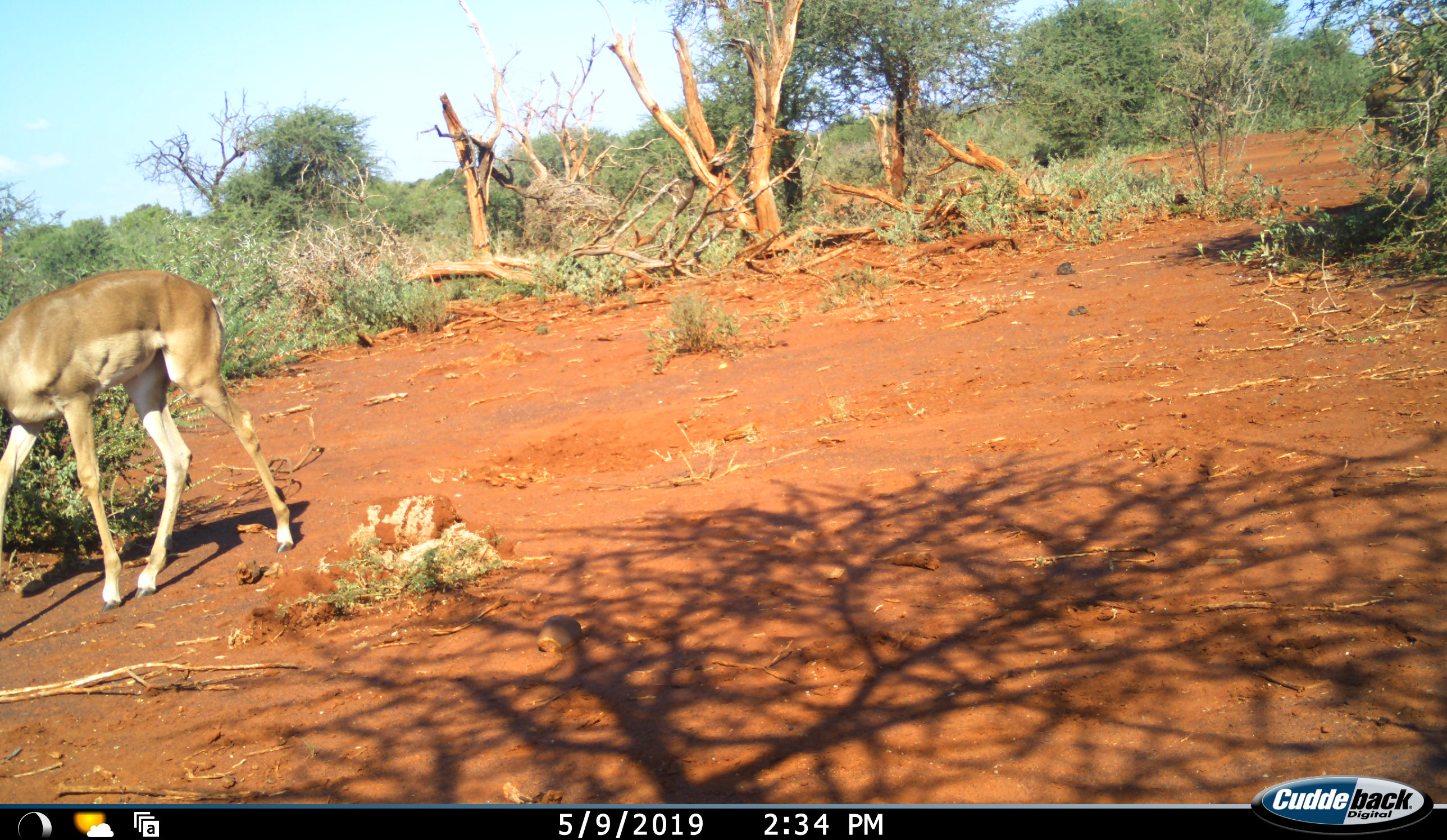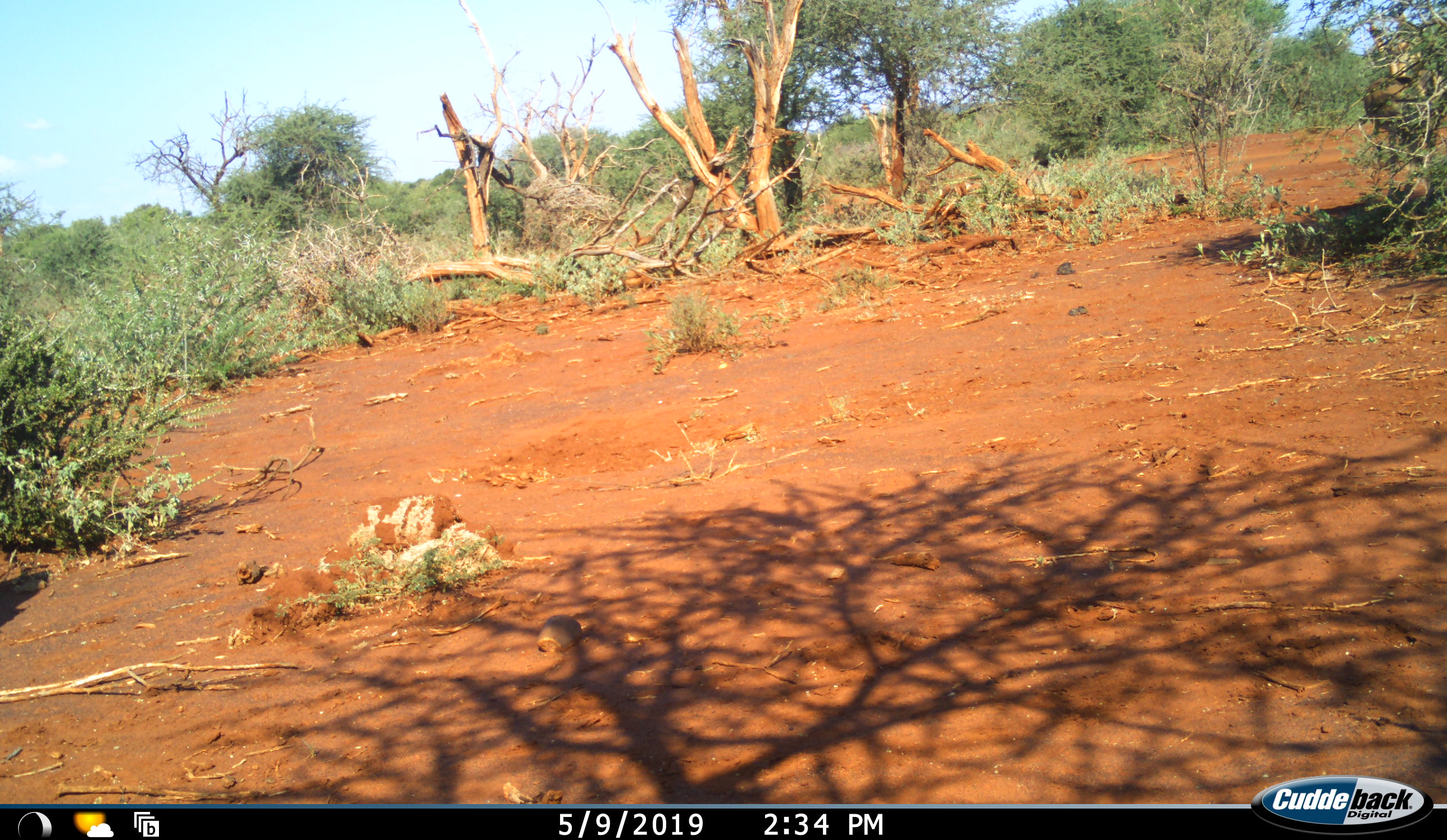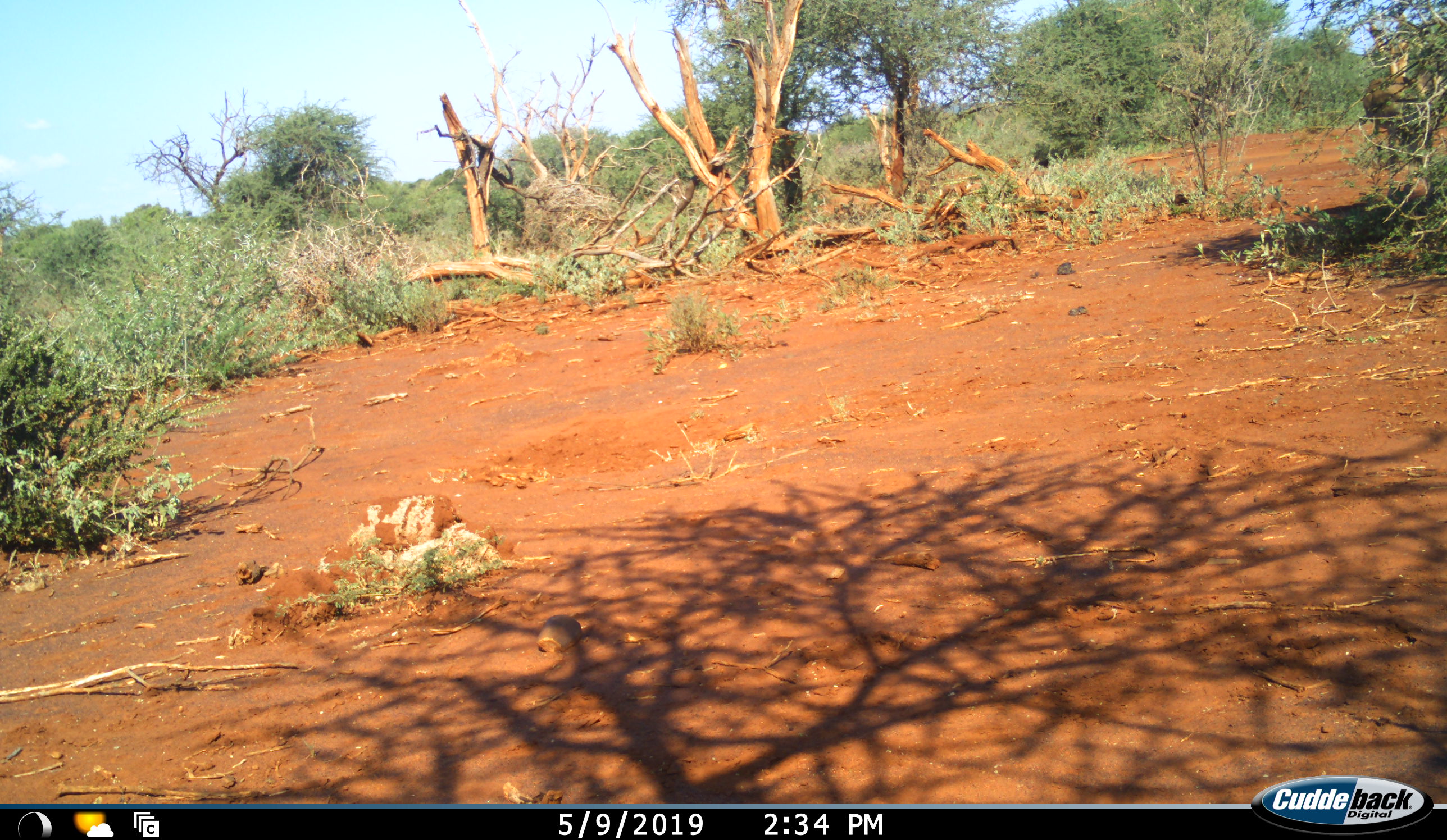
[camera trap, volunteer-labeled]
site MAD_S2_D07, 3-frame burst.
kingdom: Animalia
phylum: Chordata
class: Mammalia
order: Artiodactyla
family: Bovidae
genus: Aepyceros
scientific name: Aepyceros melampus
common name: impala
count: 2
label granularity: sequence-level